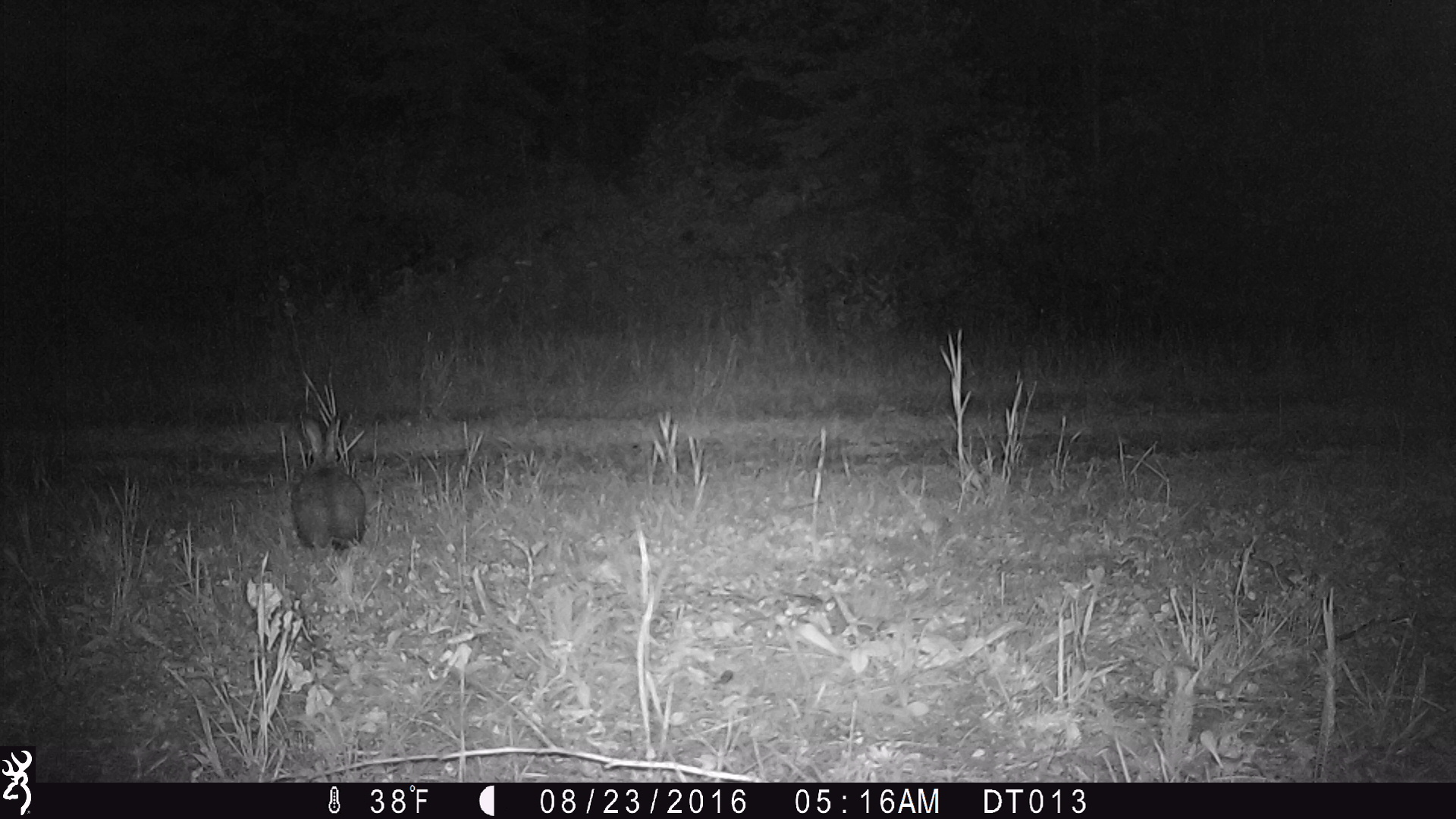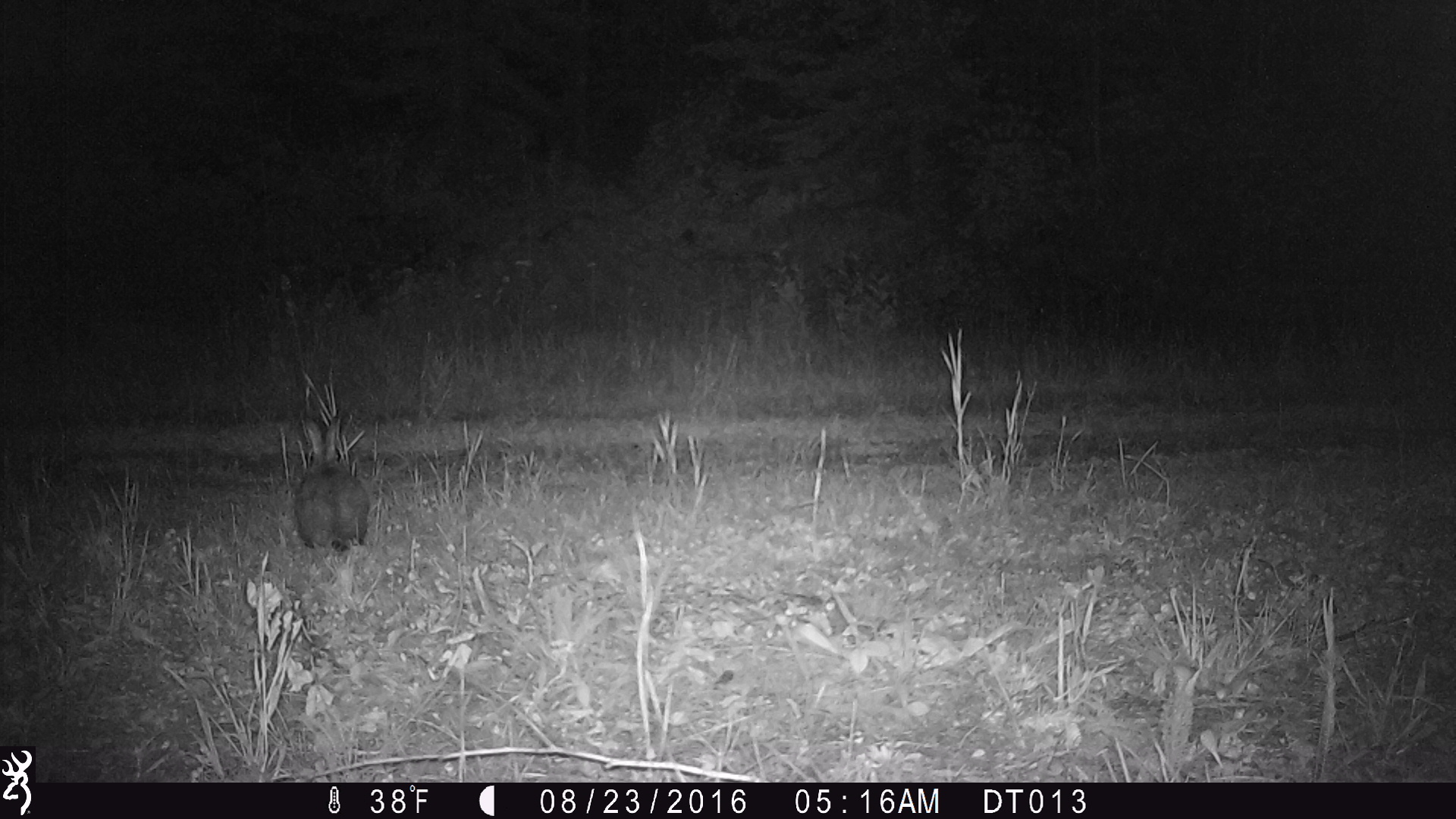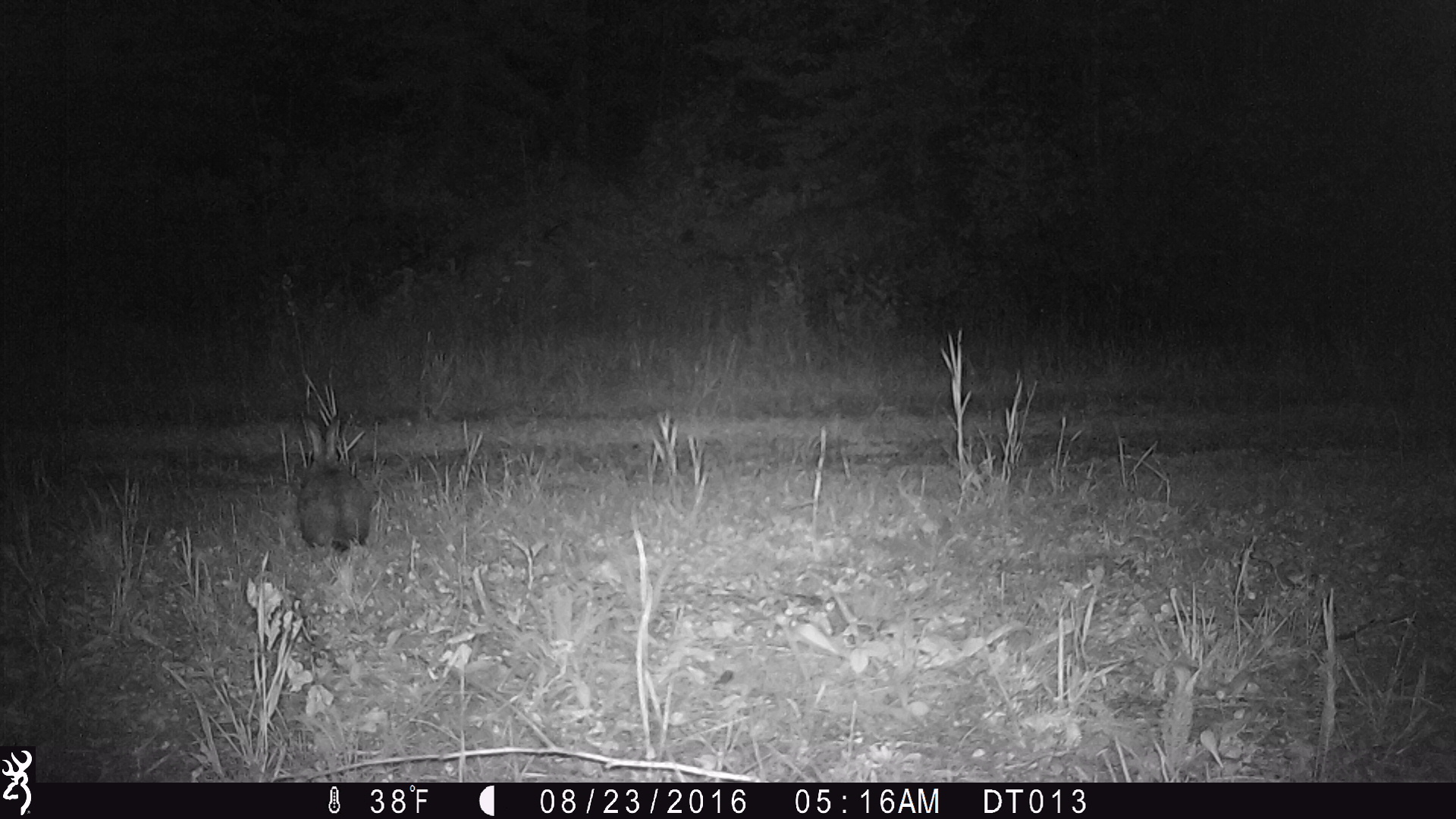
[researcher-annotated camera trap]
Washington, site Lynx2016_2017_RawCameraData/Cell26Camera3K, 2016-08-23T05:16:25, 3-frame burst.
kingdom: Animalia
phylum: Chordata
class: Mammalia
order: Lagomorpha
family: Leporidae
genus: Lepus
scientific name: Lepus americanus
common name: snowshoe hare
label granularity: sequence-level